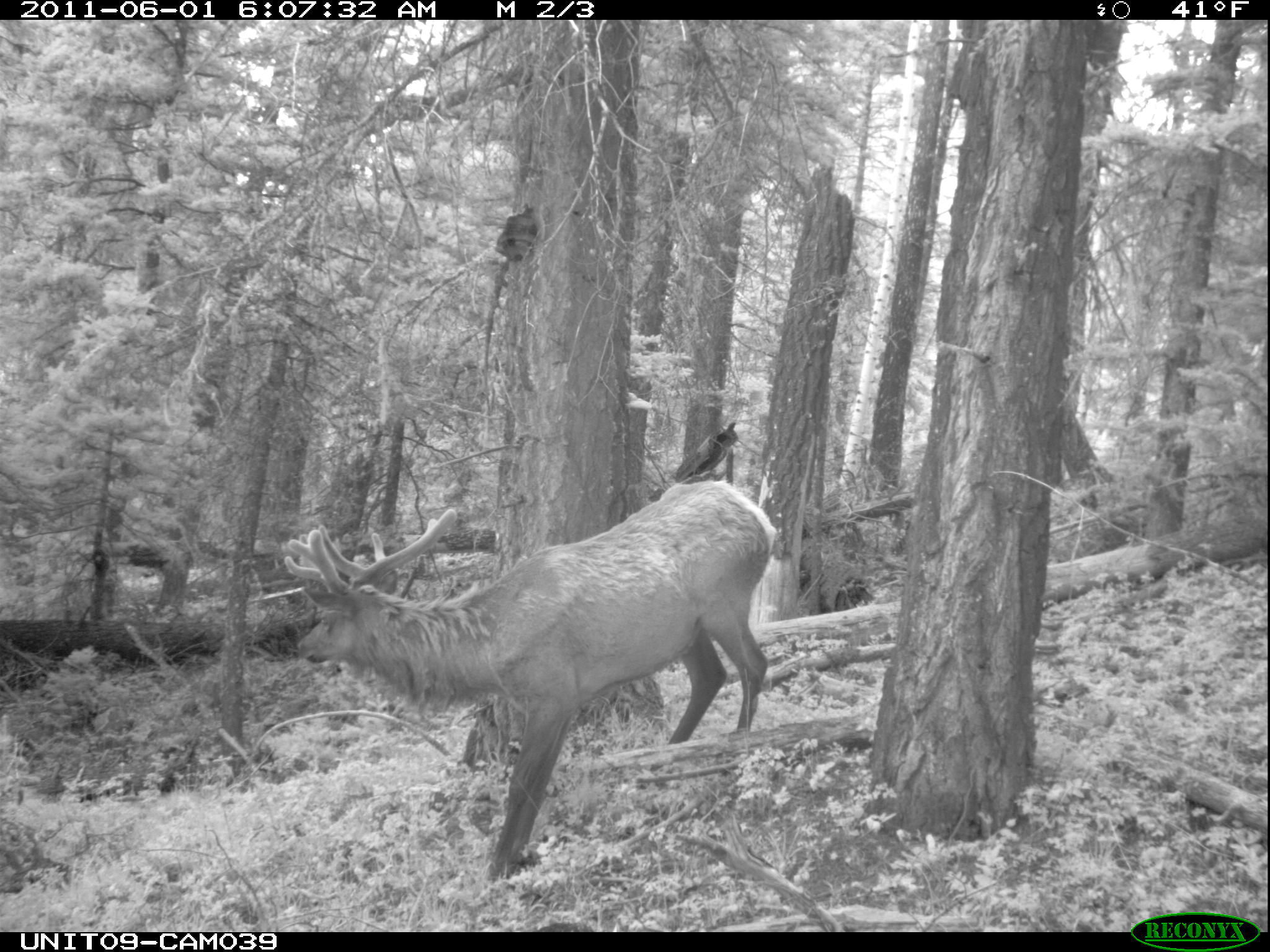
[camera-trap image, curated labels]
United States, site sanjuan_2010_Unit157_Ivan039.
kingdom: Animalia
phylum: Chordata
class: Mammalia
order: Artiodactyla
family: Cervidae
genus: Cervus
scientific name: Cervus elaphus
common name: red deer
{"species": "Cervus elaphus (red deer)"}